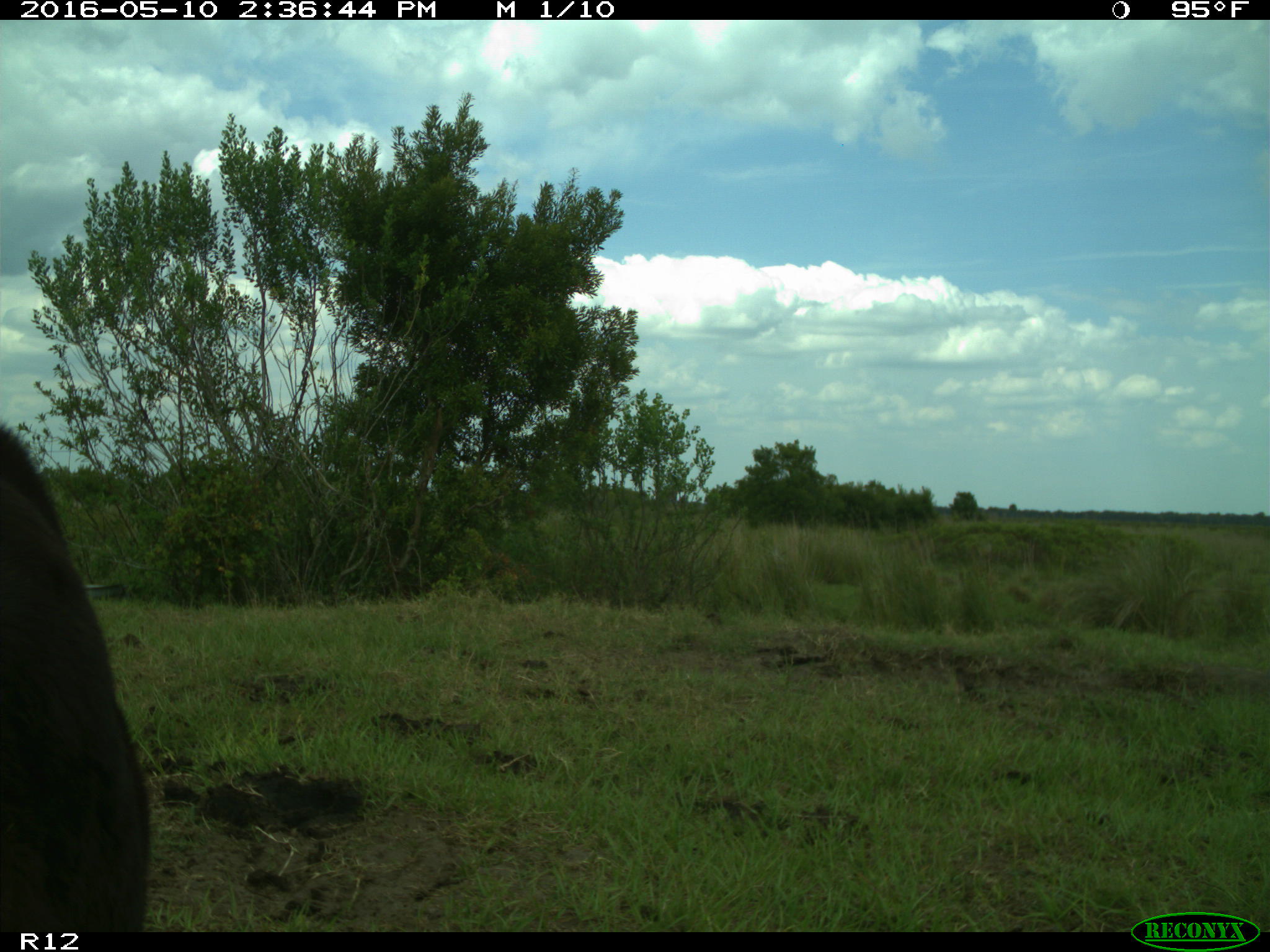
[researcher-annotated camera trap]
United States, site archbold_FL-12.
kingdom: Animalia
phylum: Chordata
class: Mammalia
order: Artiodactyla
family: Bovidae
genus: Bos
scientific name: Bos taurus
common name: domestic cow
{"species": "Bos taurus (domestic cow)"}